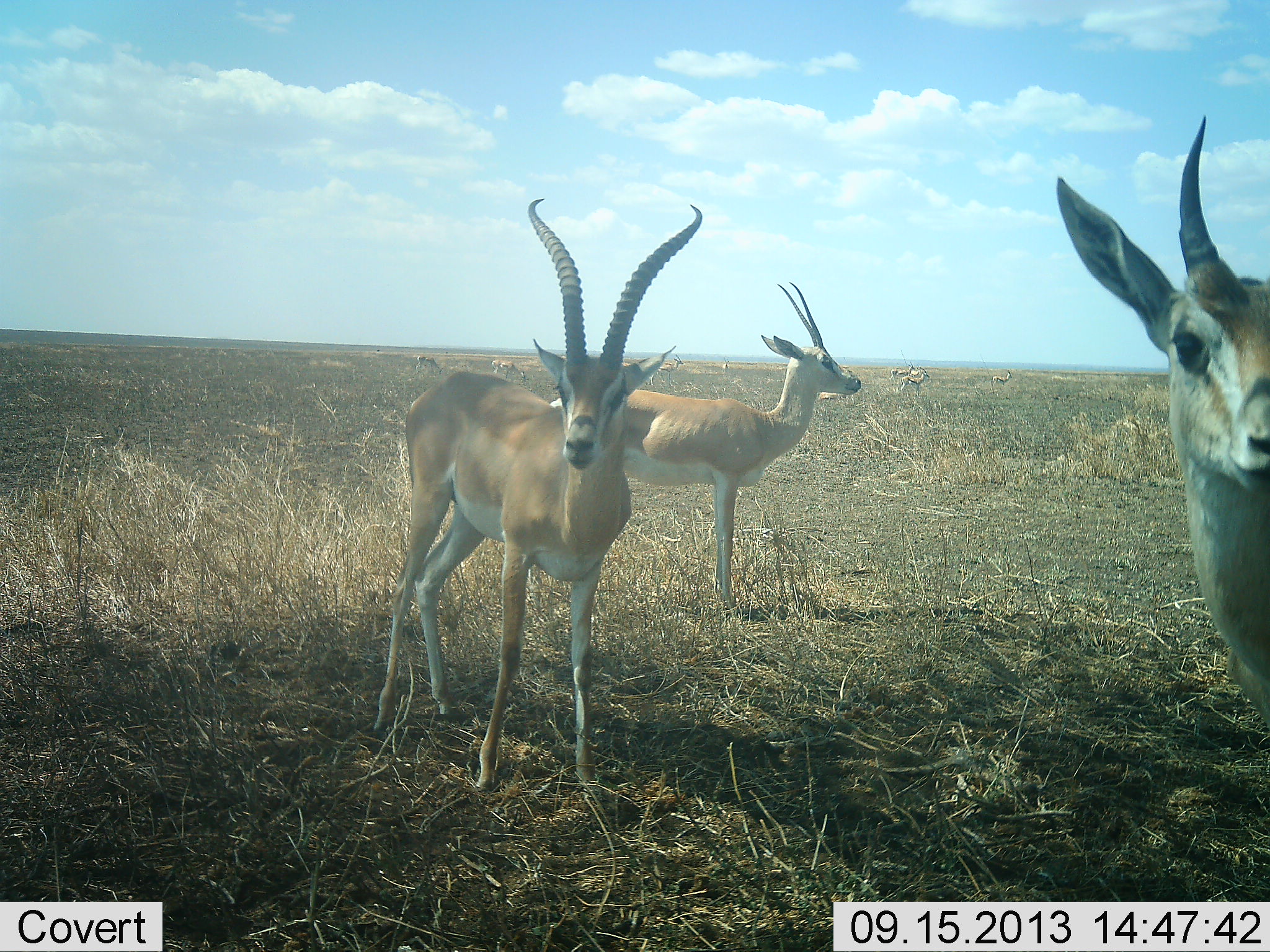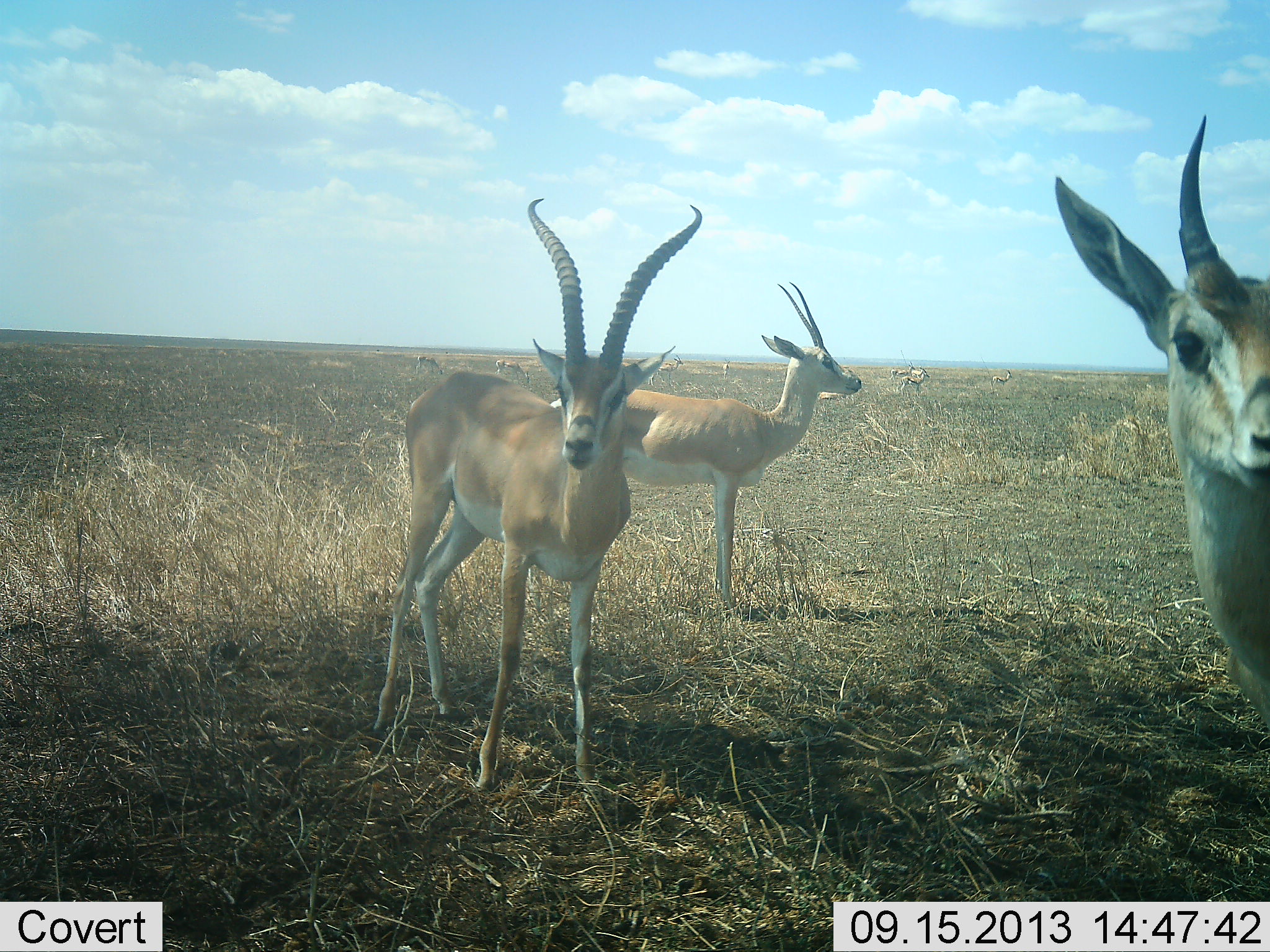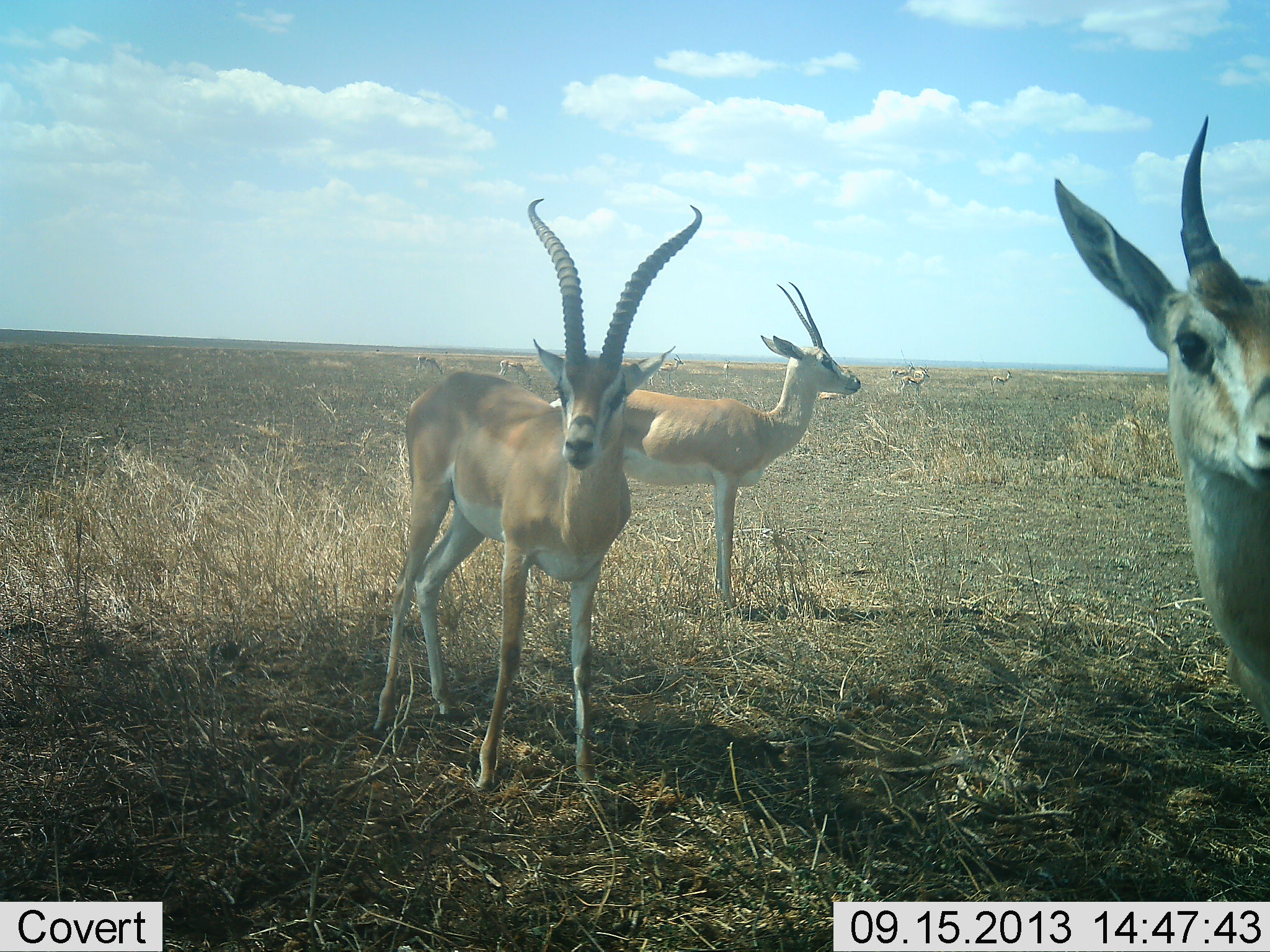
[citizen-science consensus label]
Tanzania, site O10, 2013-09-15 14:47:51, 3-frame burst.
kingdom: Animalia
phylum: Chordata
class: Mammalia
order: Artiodactyla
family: Bovidae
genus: Nanger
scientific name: Nanger granti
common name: grant's gazelle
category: gazellegrants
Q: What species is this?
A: Gazellegrants (grant's gazelle) (Nanger granti).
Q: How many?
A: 3.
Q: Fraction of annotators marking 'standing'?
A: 100%.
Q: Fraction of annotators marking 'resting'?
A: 0%.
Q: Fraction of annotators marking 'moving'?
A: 10%.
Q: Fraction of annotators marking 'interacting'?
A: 0%.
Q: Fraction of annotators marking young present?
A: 0%.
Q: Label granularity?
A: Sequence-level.